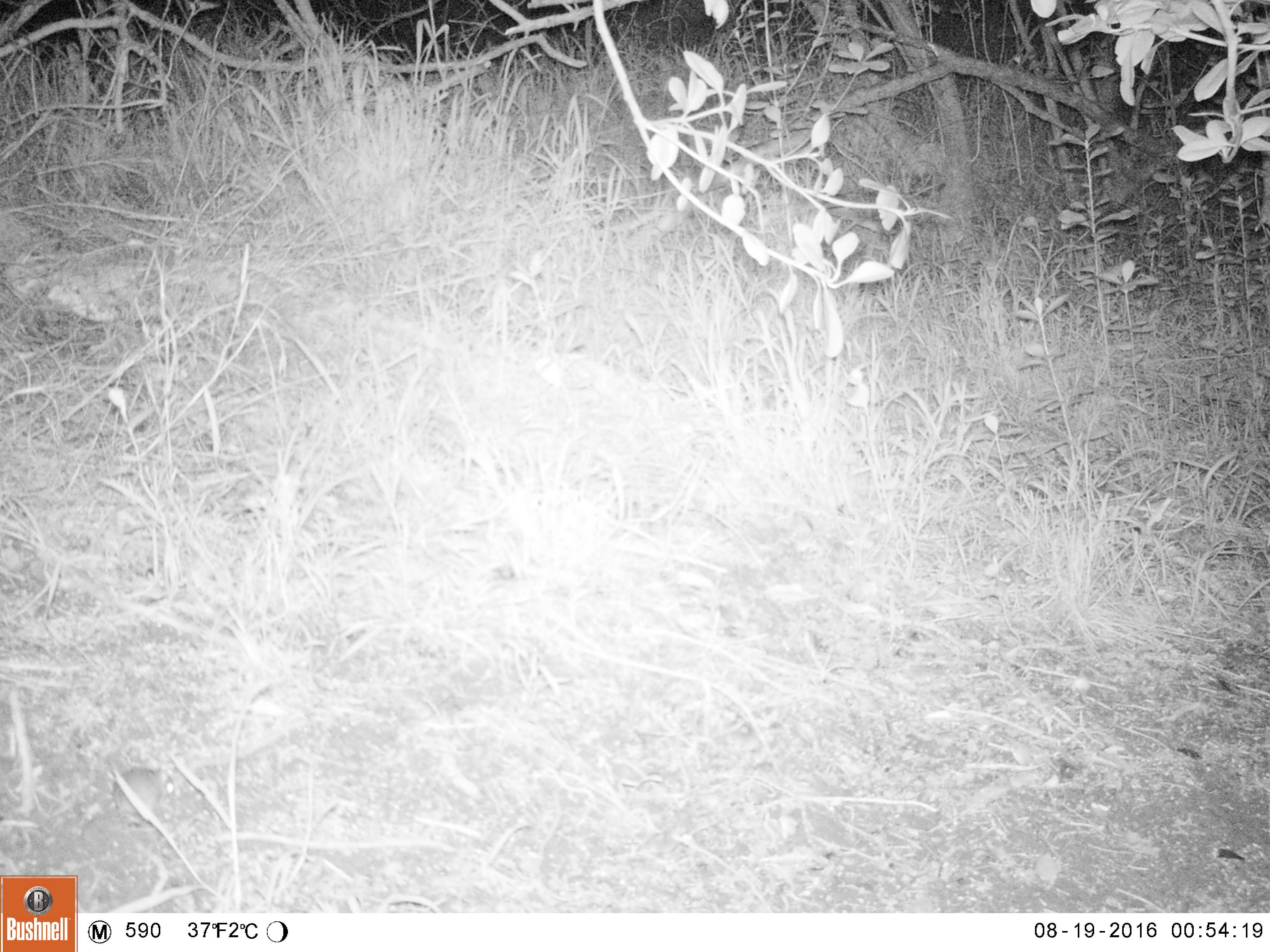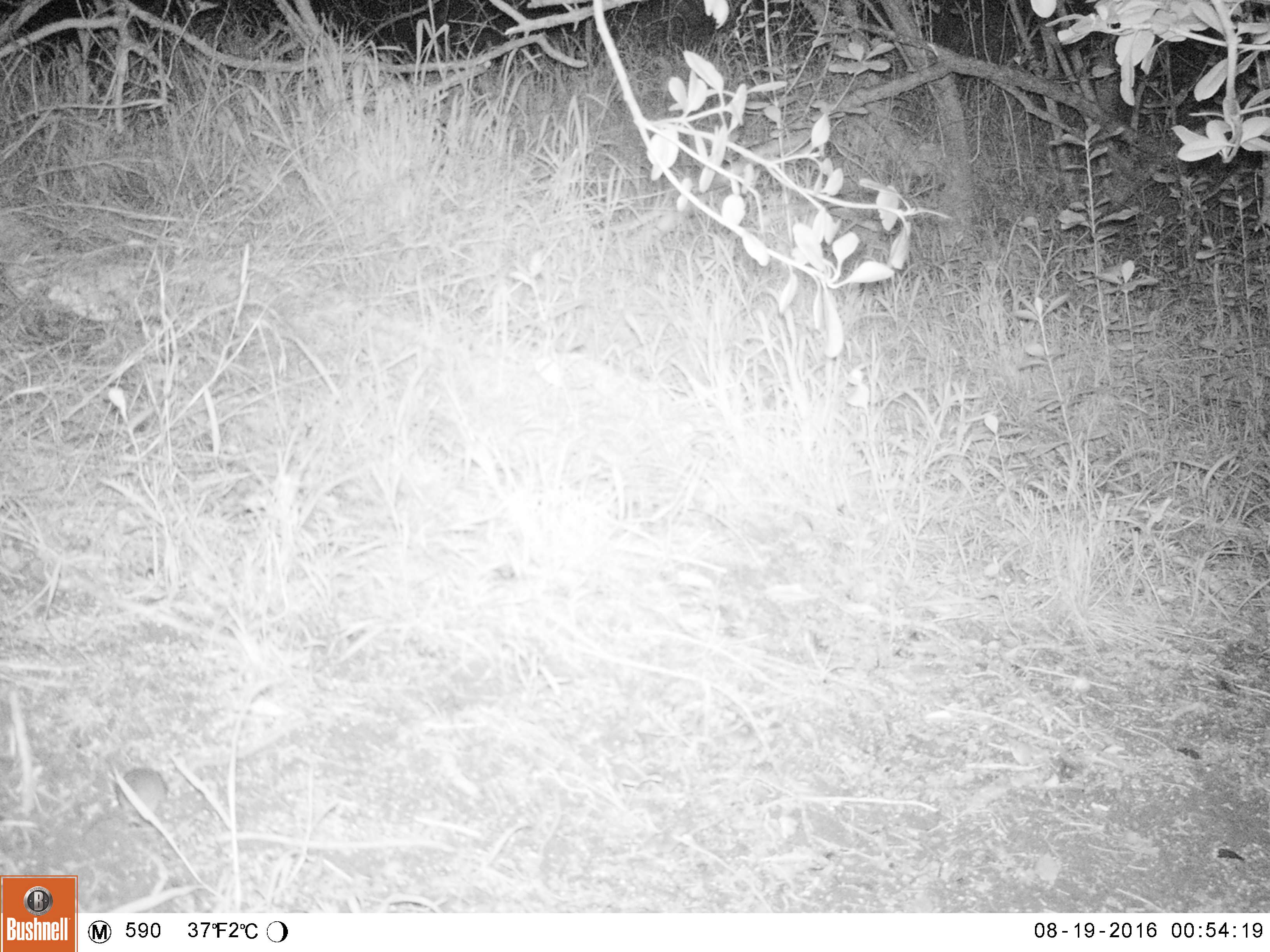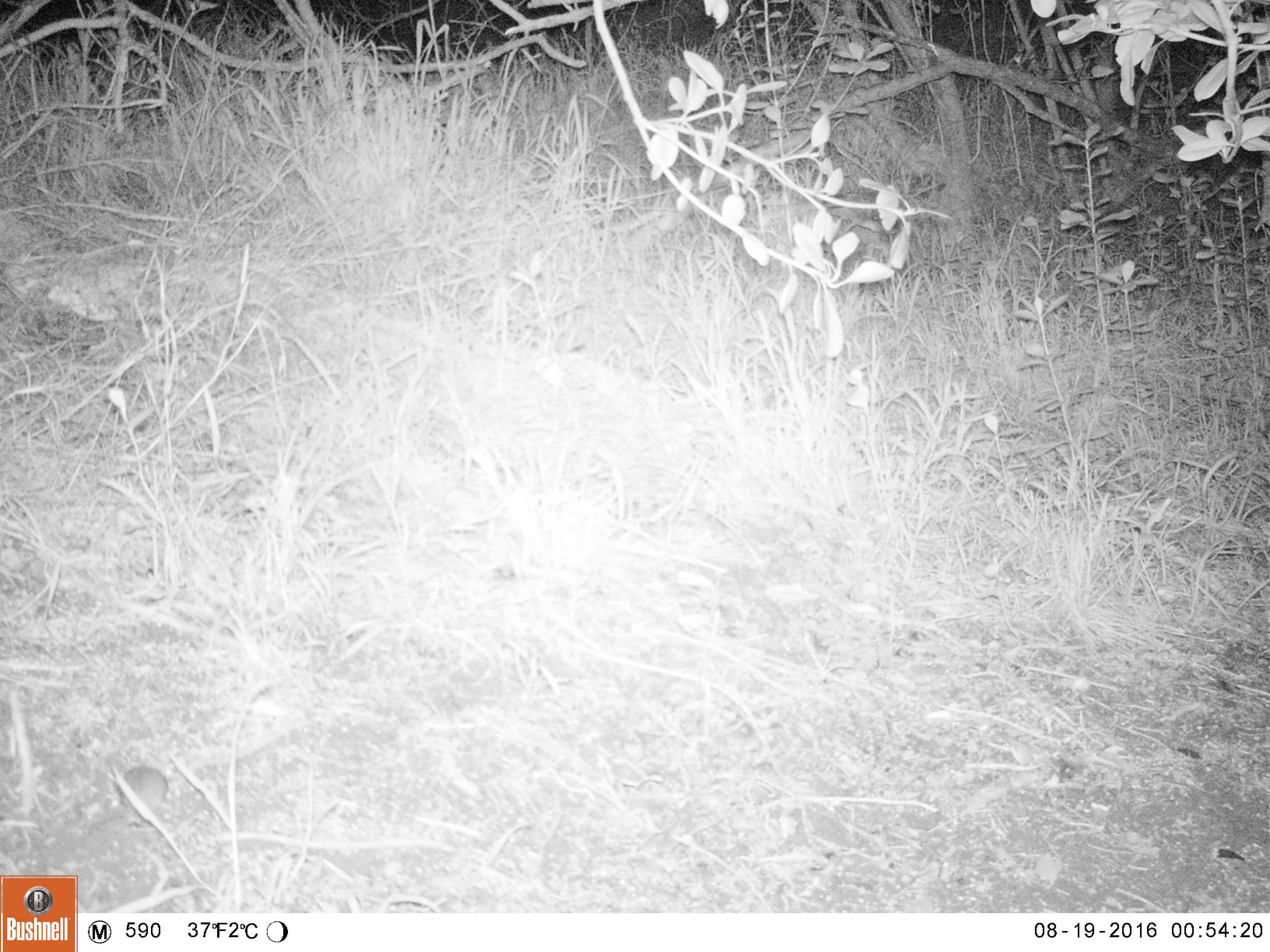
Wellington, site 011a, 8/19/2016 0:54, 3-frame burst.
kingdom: Animalia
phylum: Chordata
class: Mammalia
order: Rodentia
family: Muridae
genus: Mus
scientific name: Mus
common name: mouse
Mouse (Mus).